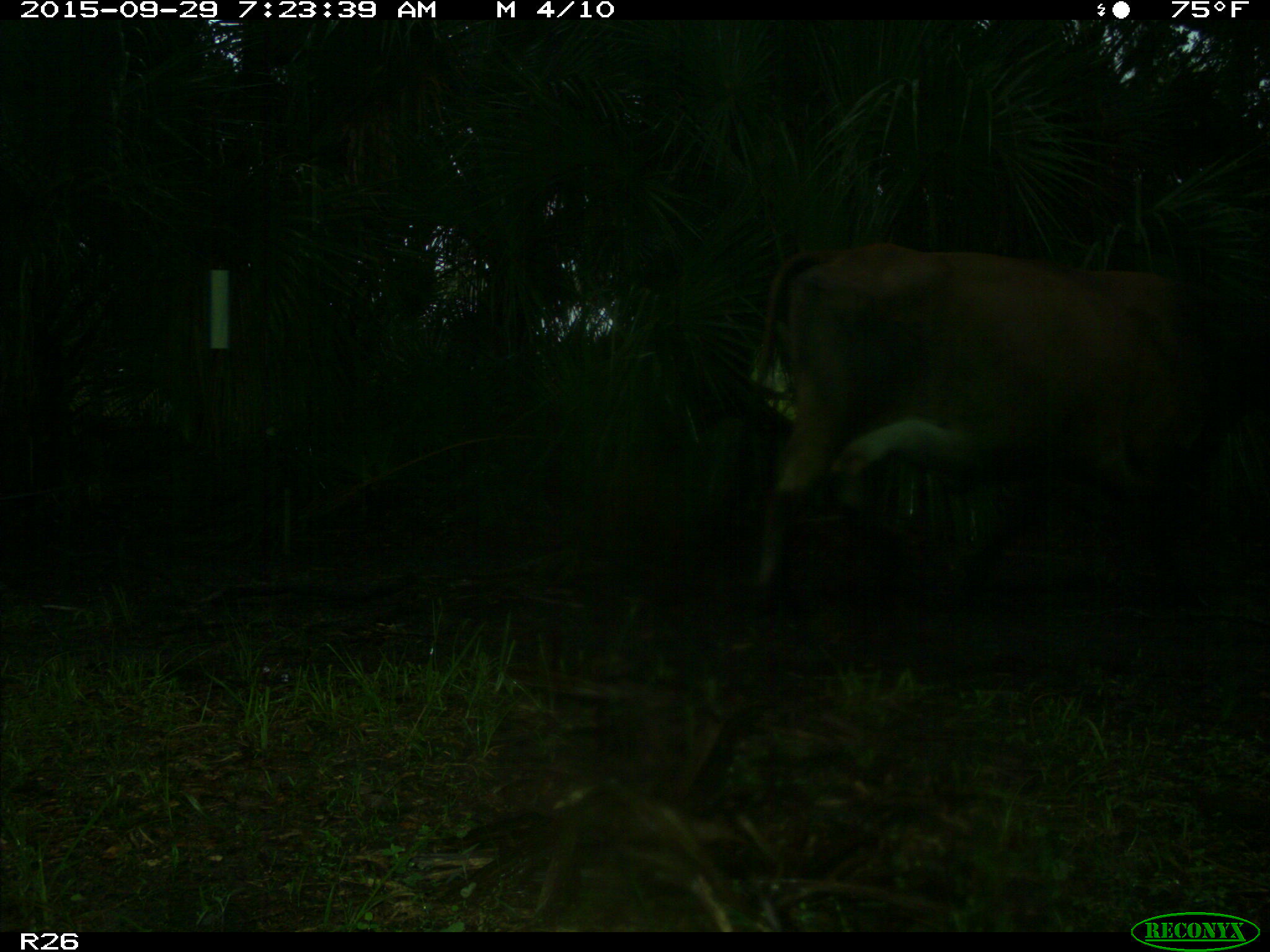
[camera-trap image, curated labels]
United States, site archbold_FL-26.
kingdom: Animalia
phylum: Chordata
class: Mammalia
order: Artiodactyla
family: Bovidae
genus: Bos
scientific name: Bos taurus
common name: domestic cow